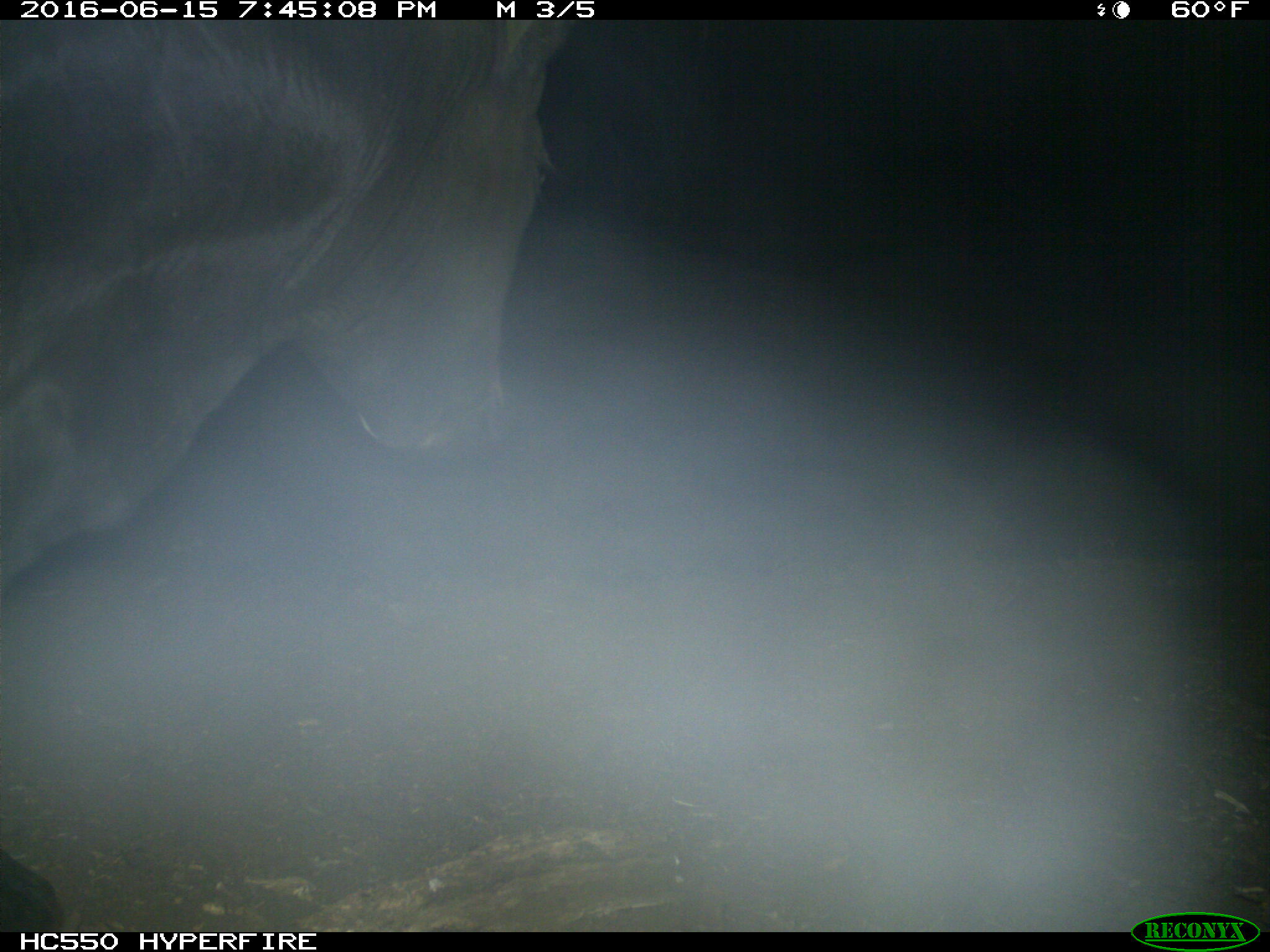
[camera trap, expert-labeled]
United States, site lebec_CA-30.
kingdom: Animalia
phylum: Chordata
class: Mammalia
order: Artiodactyla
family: Bovidae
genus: Bos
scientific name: Bos taurus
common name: domestic cow